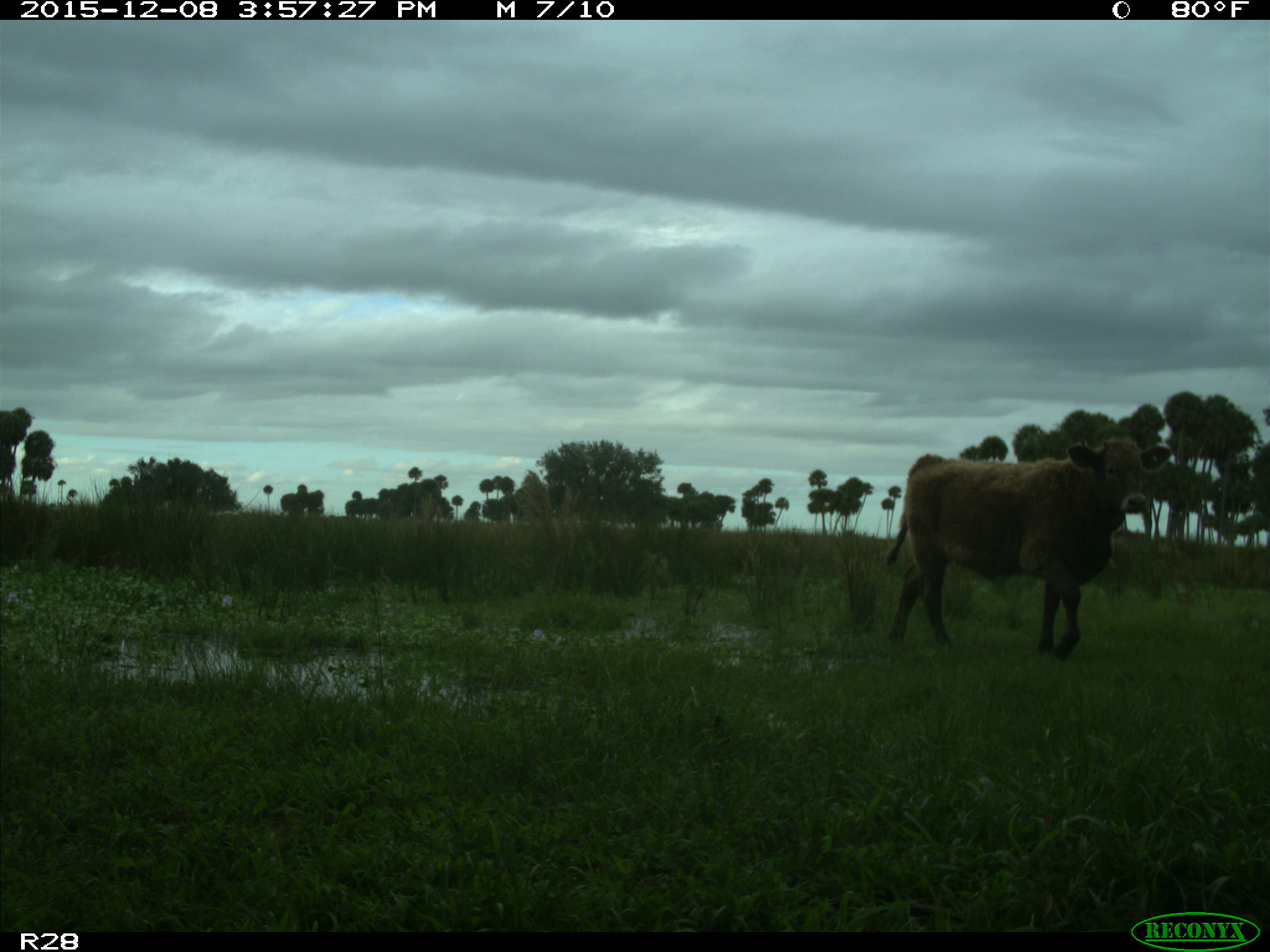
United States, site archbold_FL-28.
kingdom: Animalia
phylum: Chordata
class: Mammalia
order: Artiodactyla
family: Bovidae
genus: Bos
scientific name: Bos taurus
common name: domestic cow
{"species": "Bos taurus (domestic cow)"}